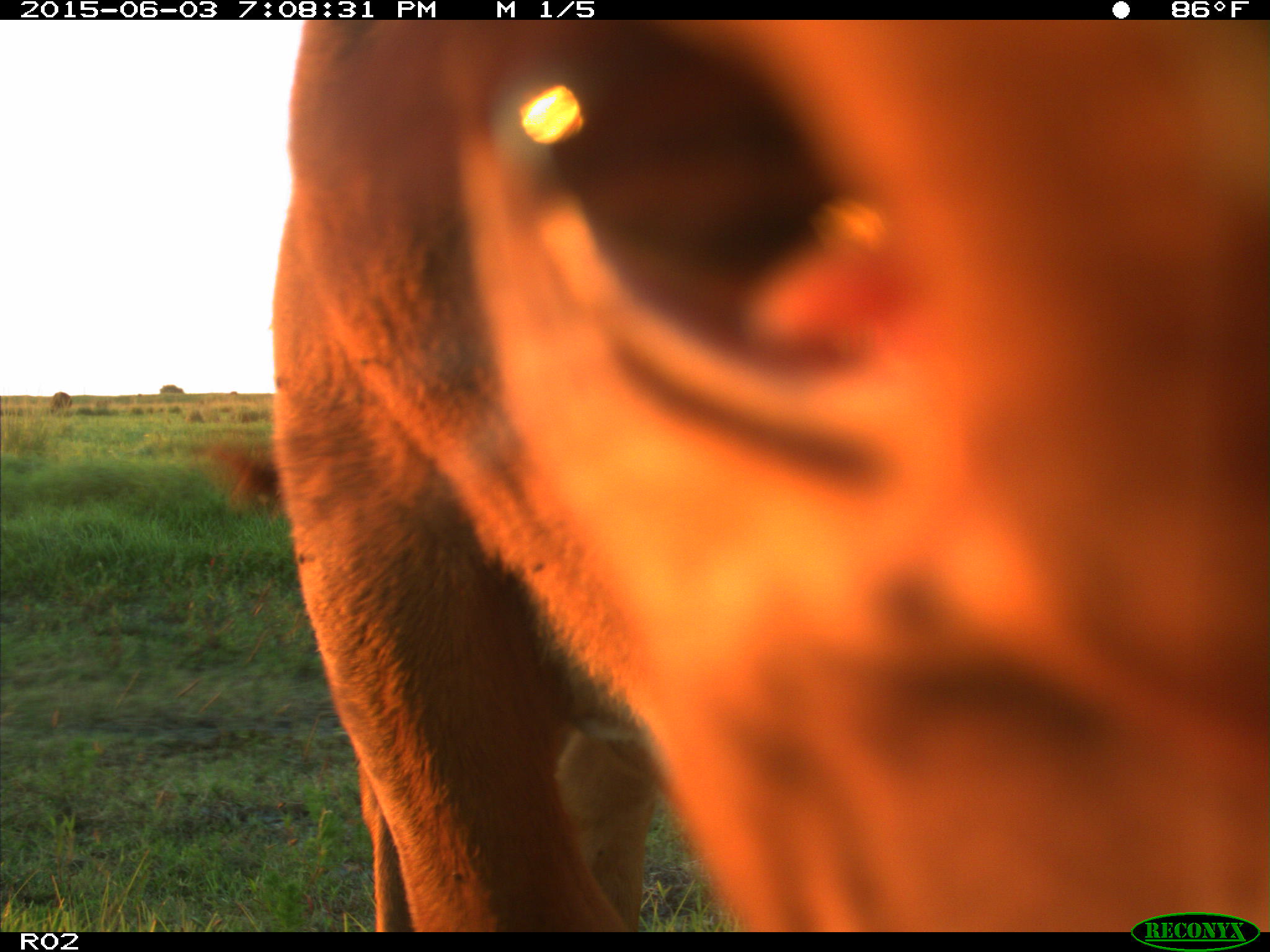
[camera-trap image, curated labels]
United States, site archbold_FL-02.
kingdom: Animalia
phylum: Chordata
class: Mammalia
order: Artiodactyla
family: Bovidae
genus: Bos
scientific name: Bos taurus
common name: domestic cow